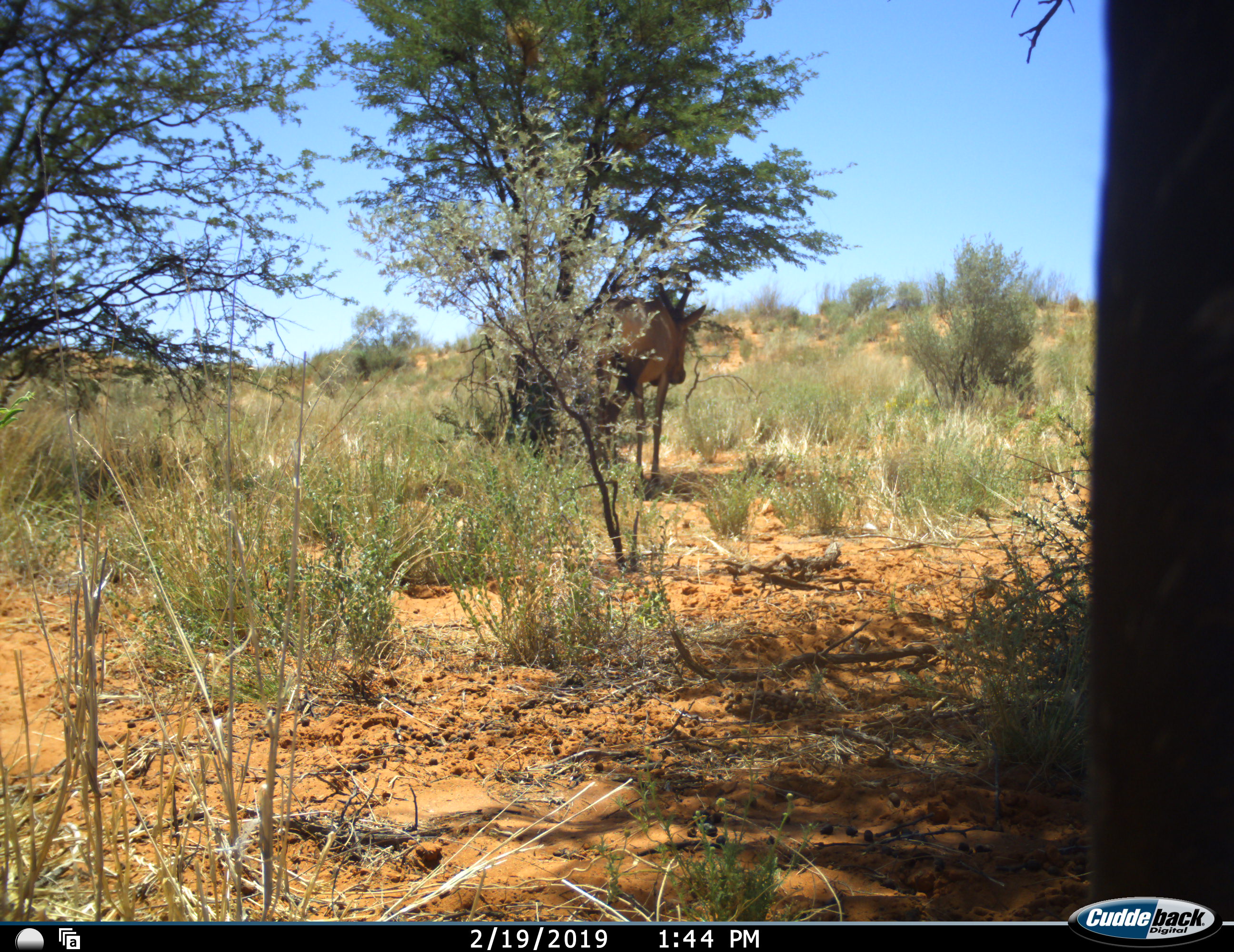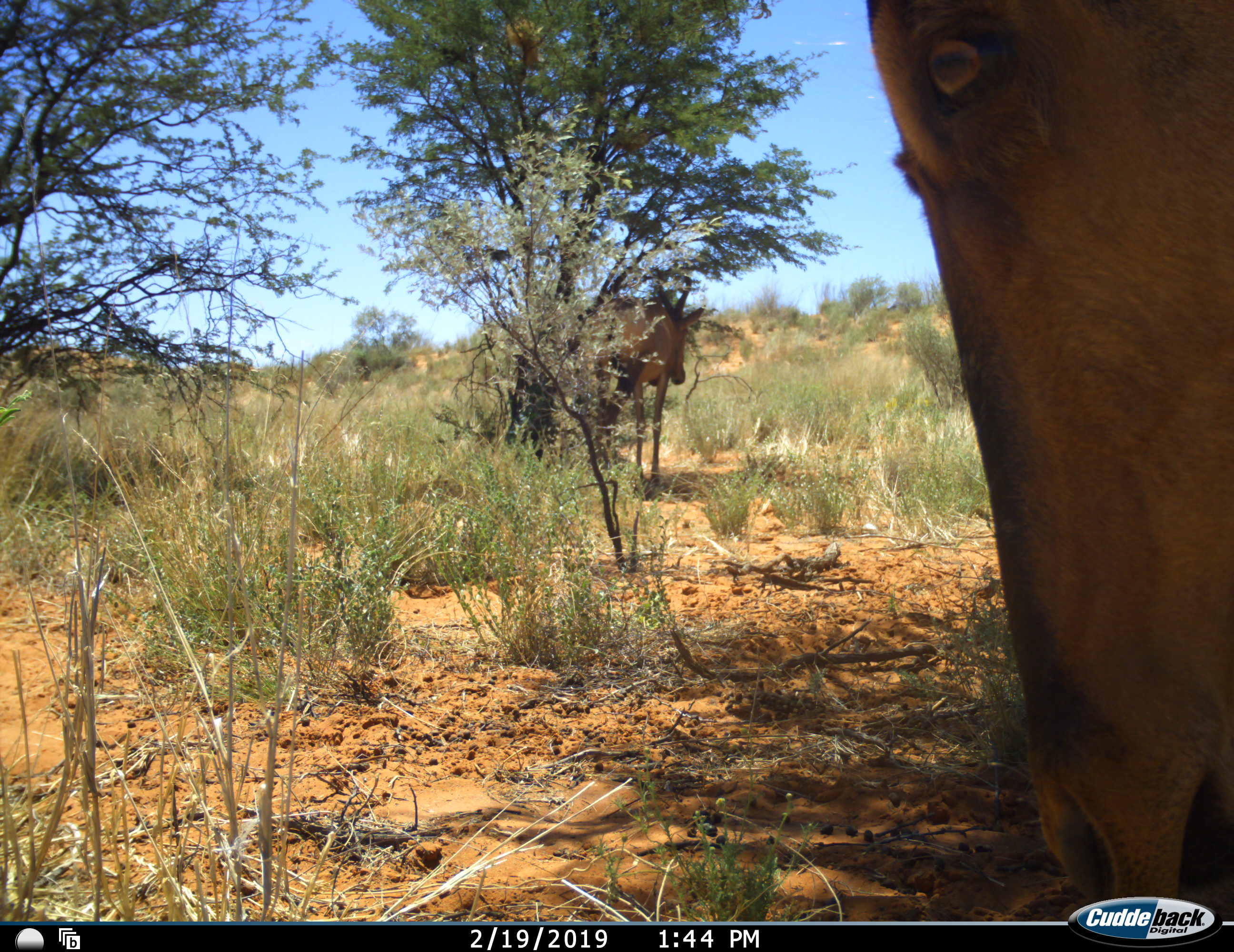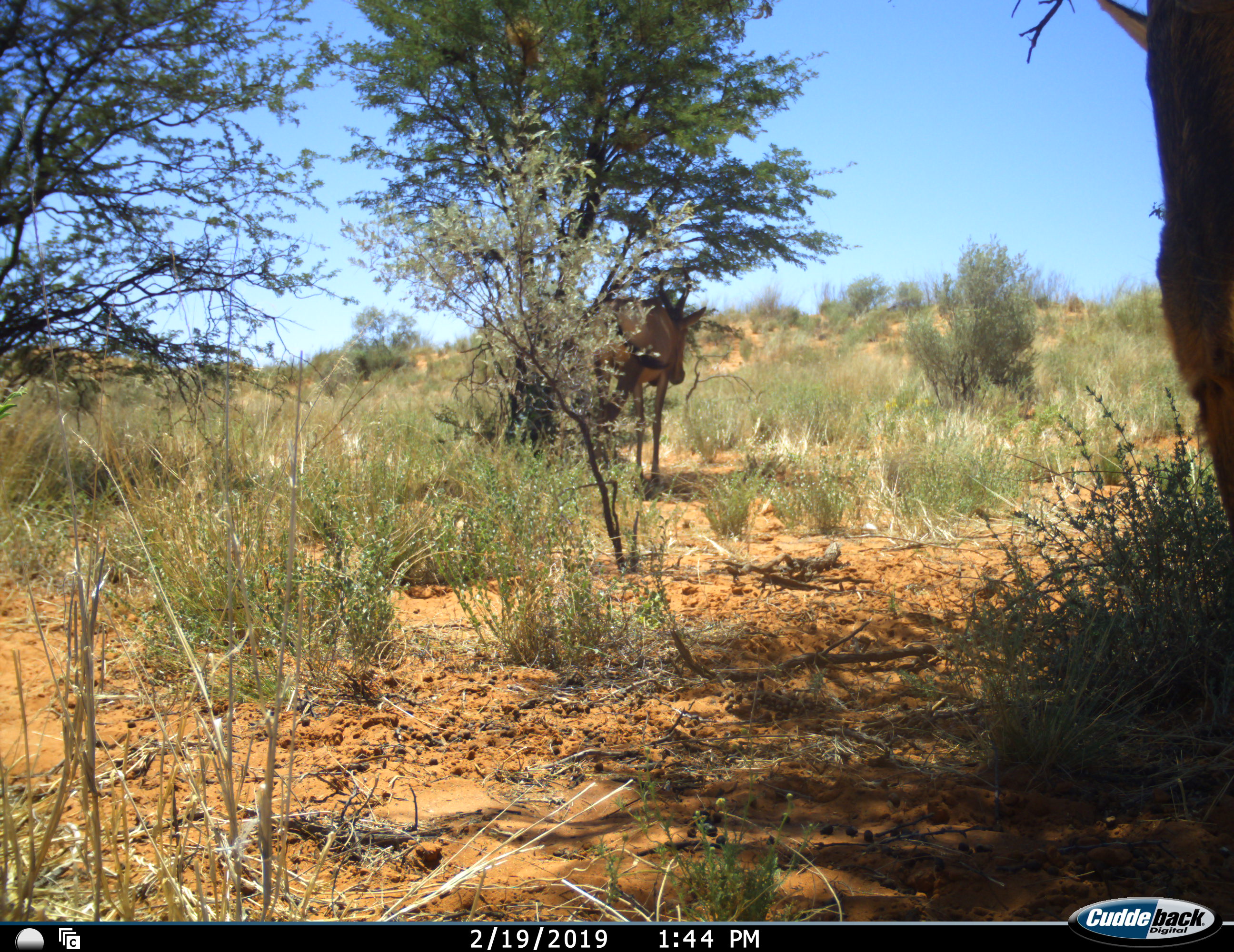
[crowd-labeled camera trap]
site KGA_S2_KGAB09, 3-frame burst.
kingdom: Animalia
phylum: Chordata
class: Mammalia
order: Artiodactyla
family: Bovidae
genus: Alcelaphus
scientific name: Alcelaphus buselaphus caama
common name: red hartebeest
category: hartebeestred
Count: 2.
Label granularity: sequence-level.